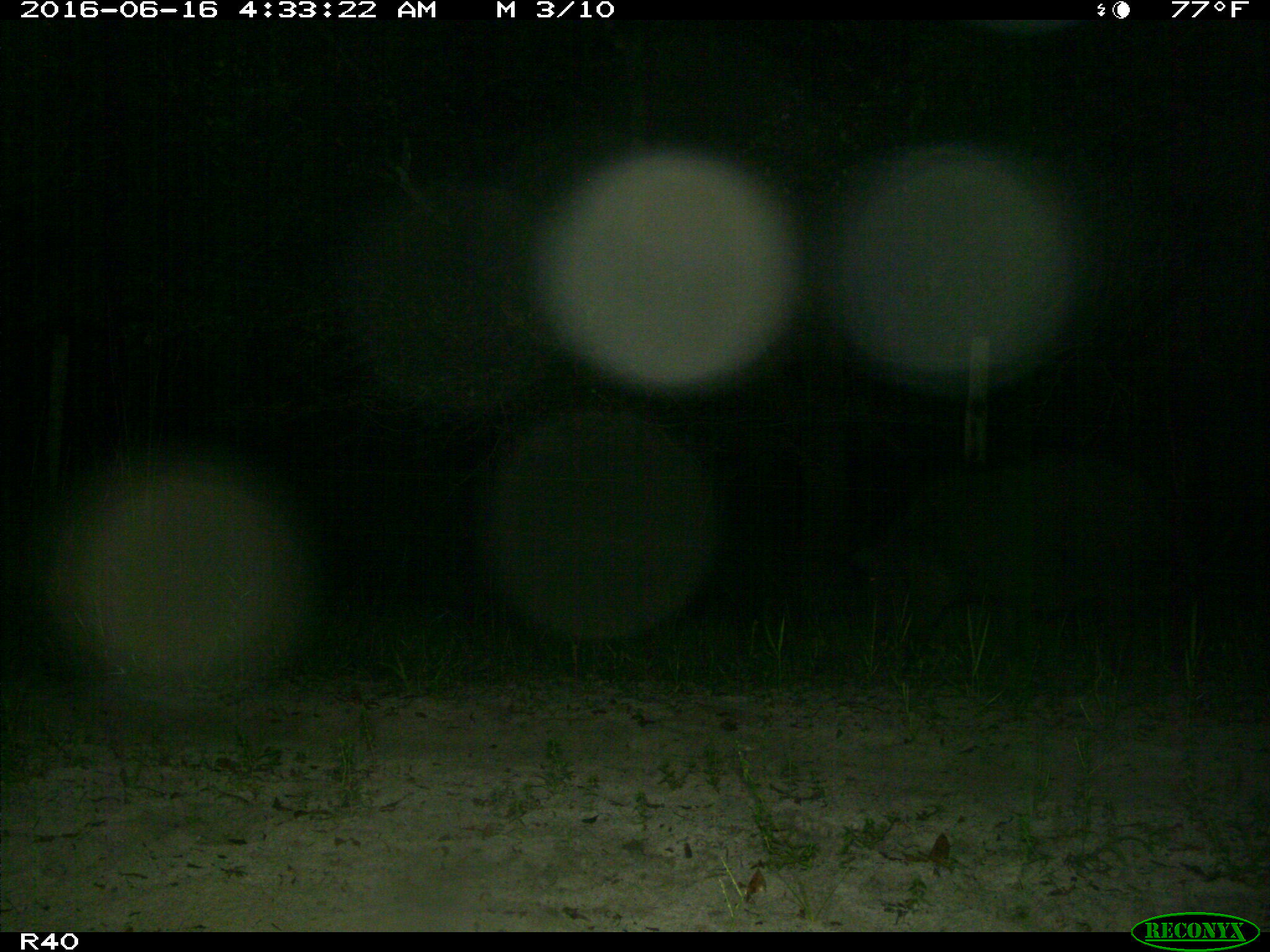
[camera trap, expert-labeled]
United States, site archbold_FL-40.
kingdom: Animalia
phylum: Chordata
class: Mammalia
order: Artiodactyla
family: Suidae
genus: Sus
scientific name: Sus scrofa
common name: wild boar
Sus scrofa (wild boar).